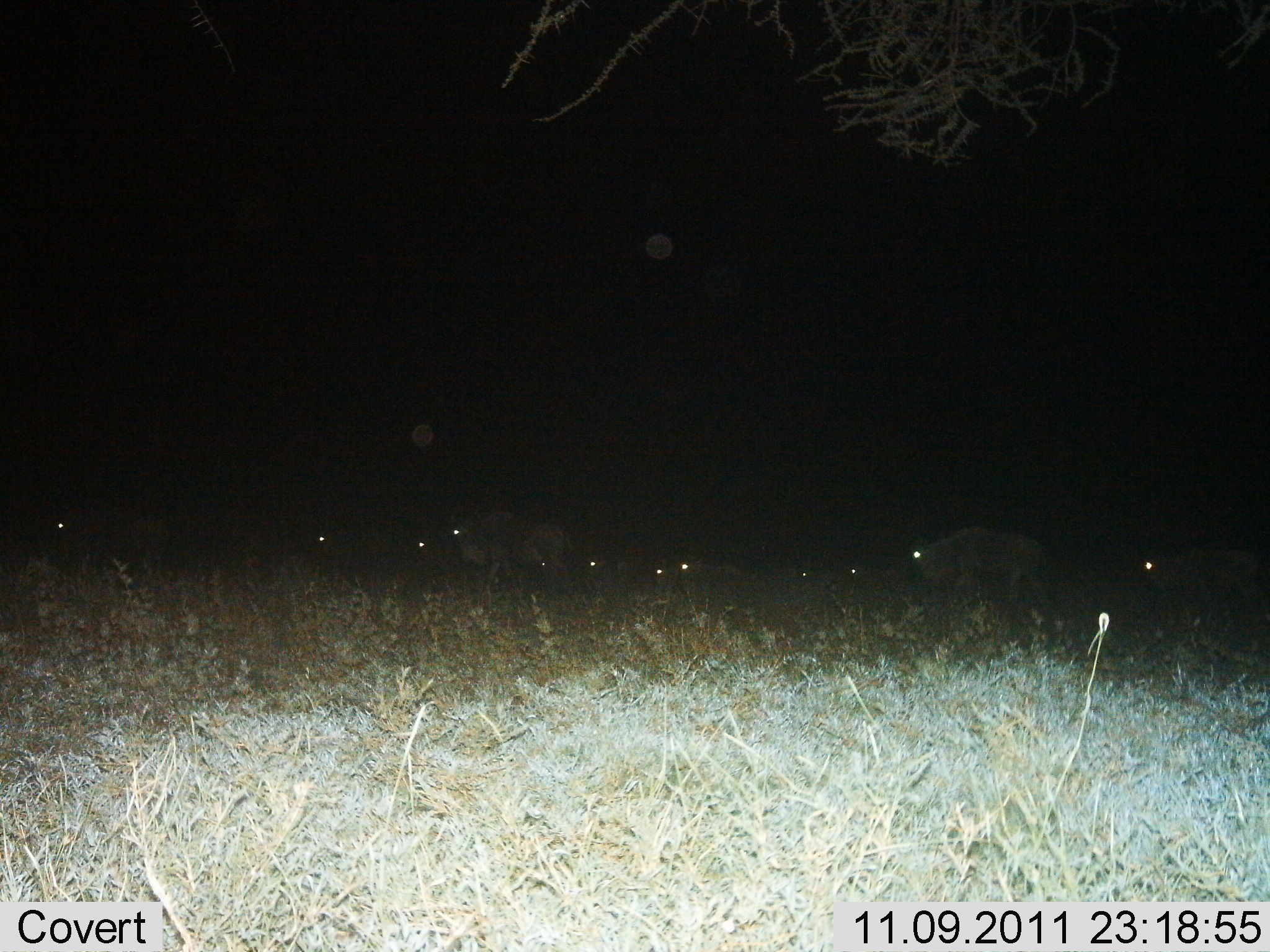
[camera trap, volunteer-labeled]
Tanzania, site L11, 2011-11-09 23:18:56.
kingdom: Animalia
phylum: Chordata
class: Mammalia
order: Artiodactyla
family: Bovidae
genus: Connochaetes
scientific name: Connochaetes taurinus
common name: blue wildebeest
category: wildebeest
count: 11-50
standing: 14%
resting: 0%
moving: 79%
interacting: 0%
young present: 0%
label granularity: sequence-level